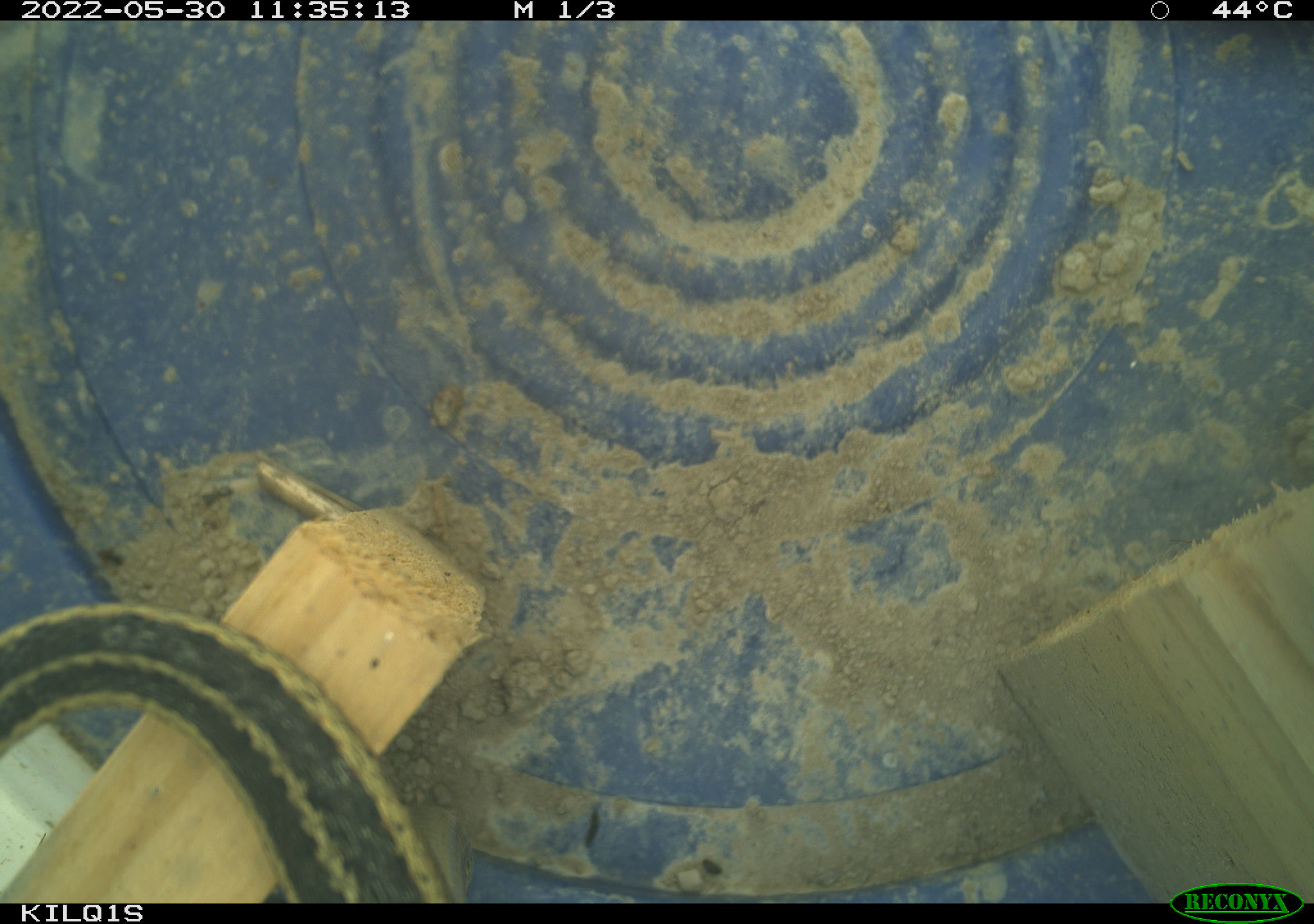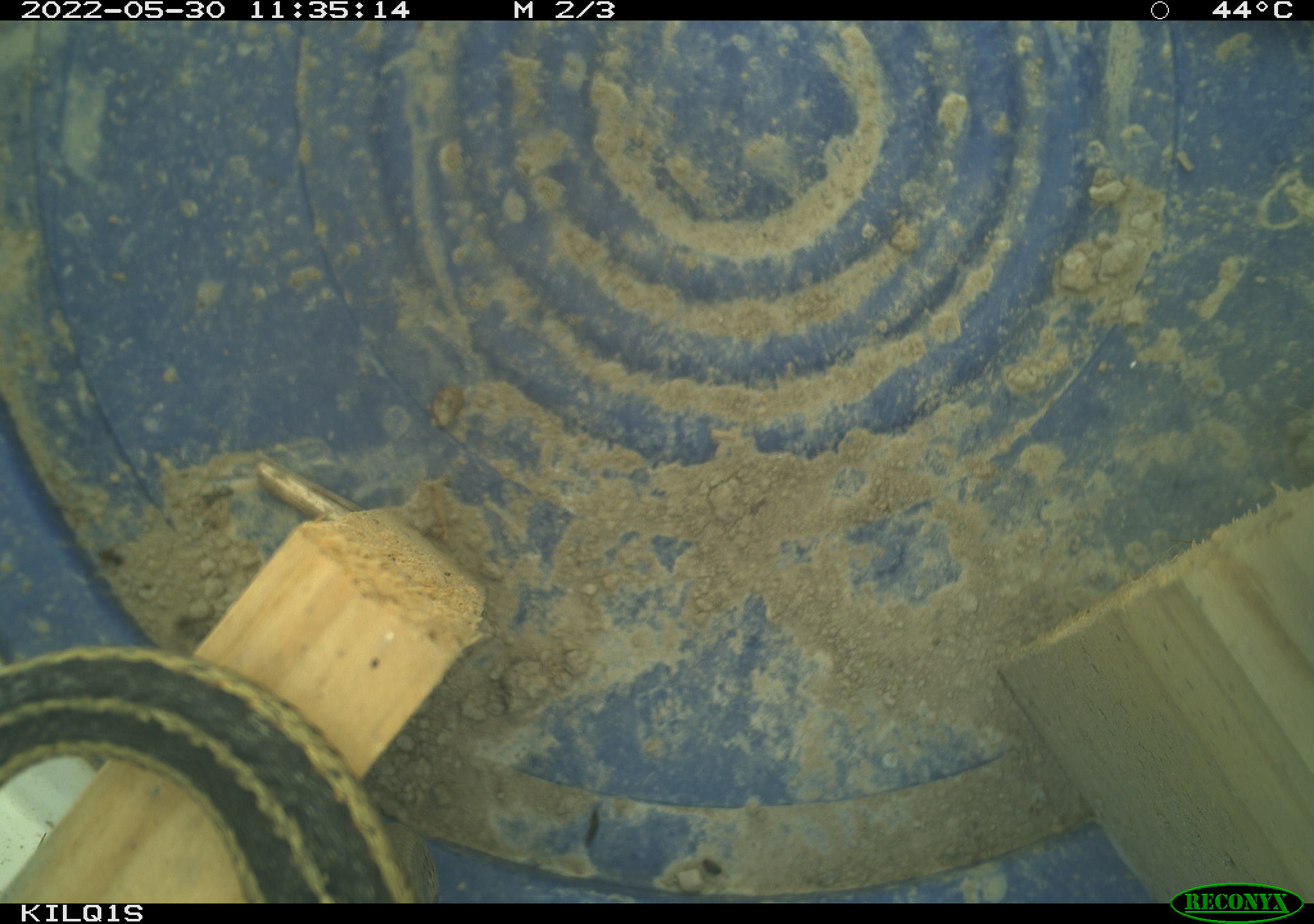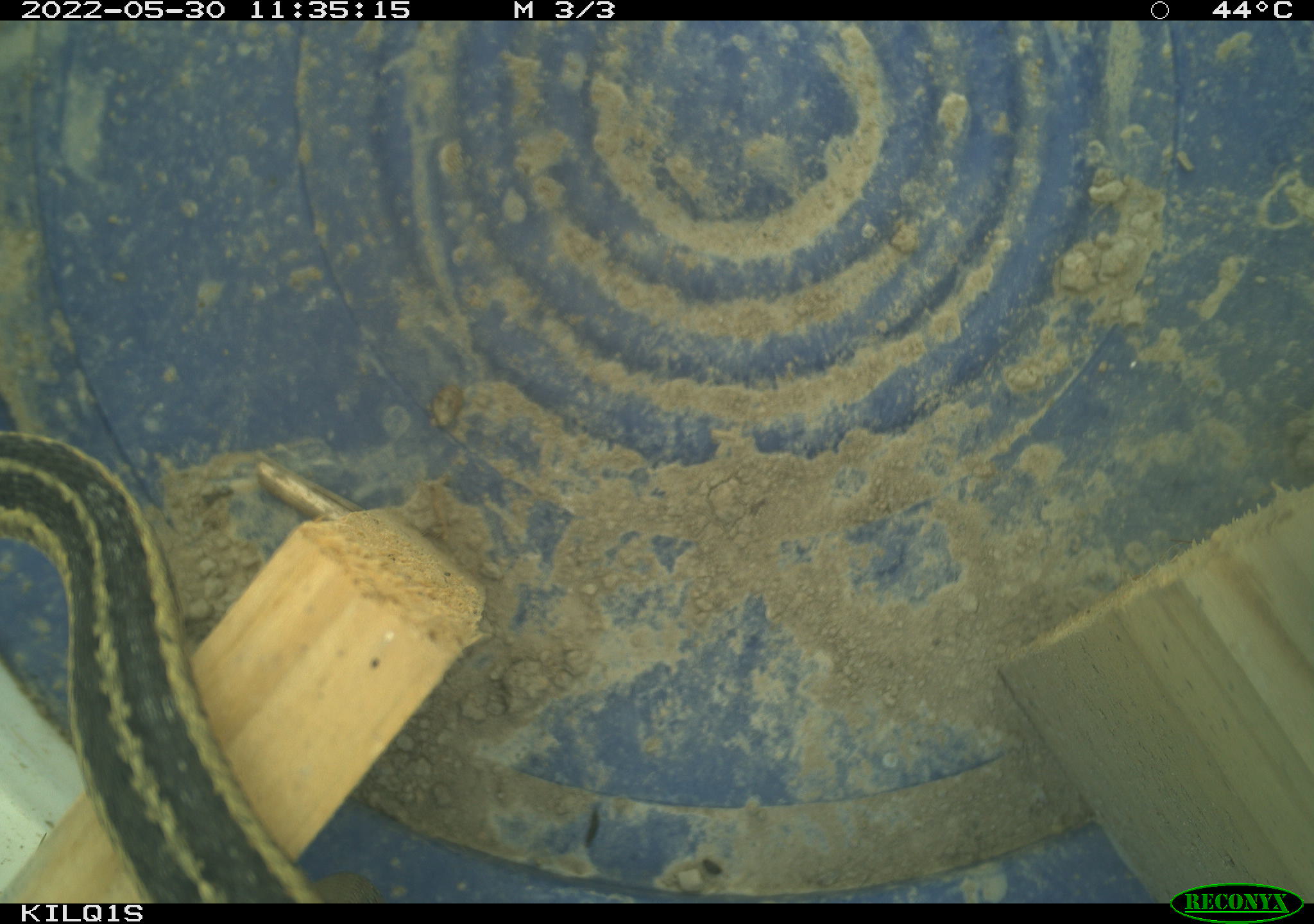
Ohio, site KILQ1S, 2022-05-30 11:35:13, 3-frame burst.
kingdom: Animalia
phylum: Chordata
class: Reptilia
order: Squamata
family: Colubridae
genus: Thamnophis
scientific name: Thamnophis sirtalis sirtalis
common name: eastern gartersnake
Eastern gartersnake (Thamnophis sirtalis sirtalis).